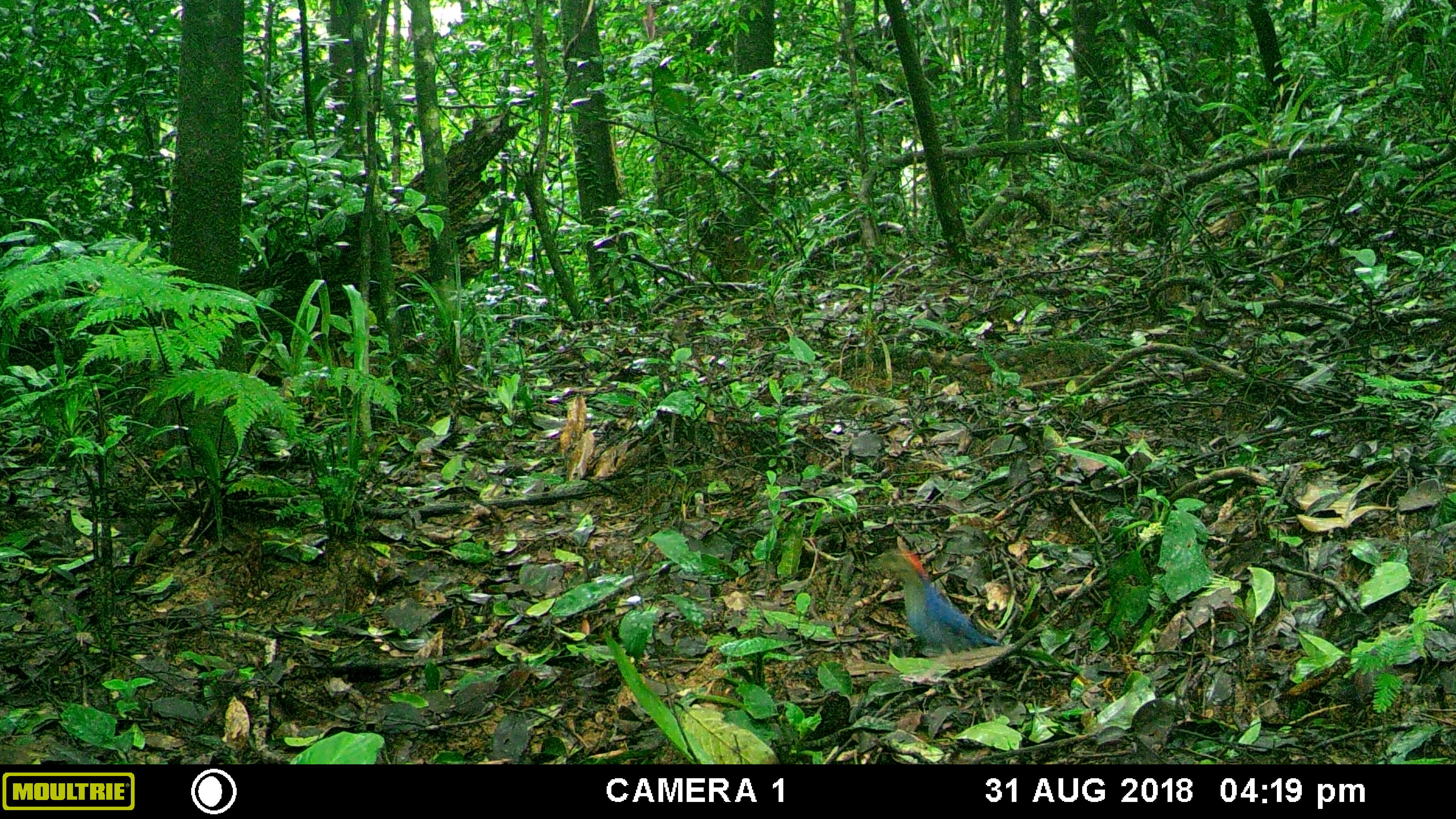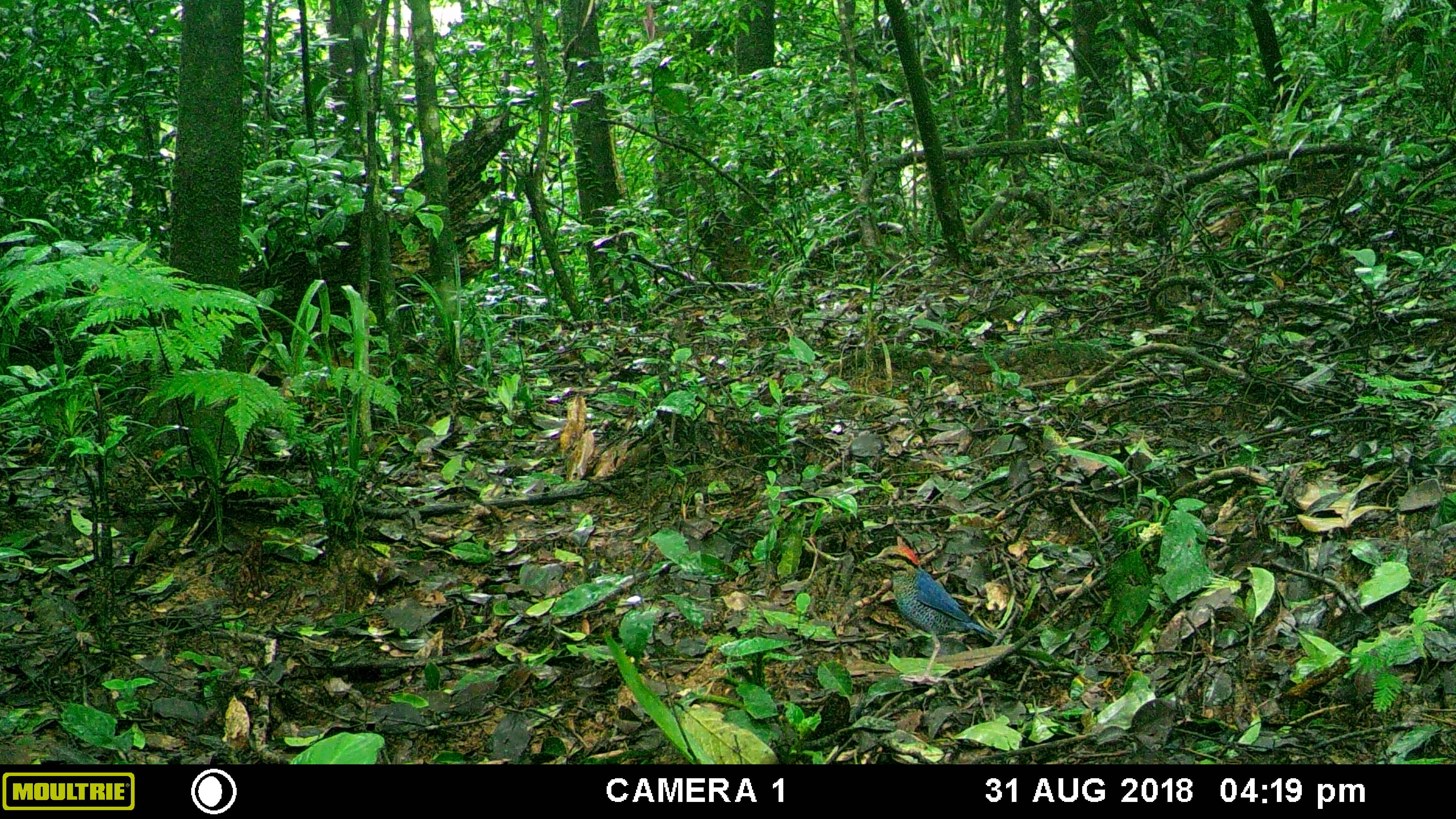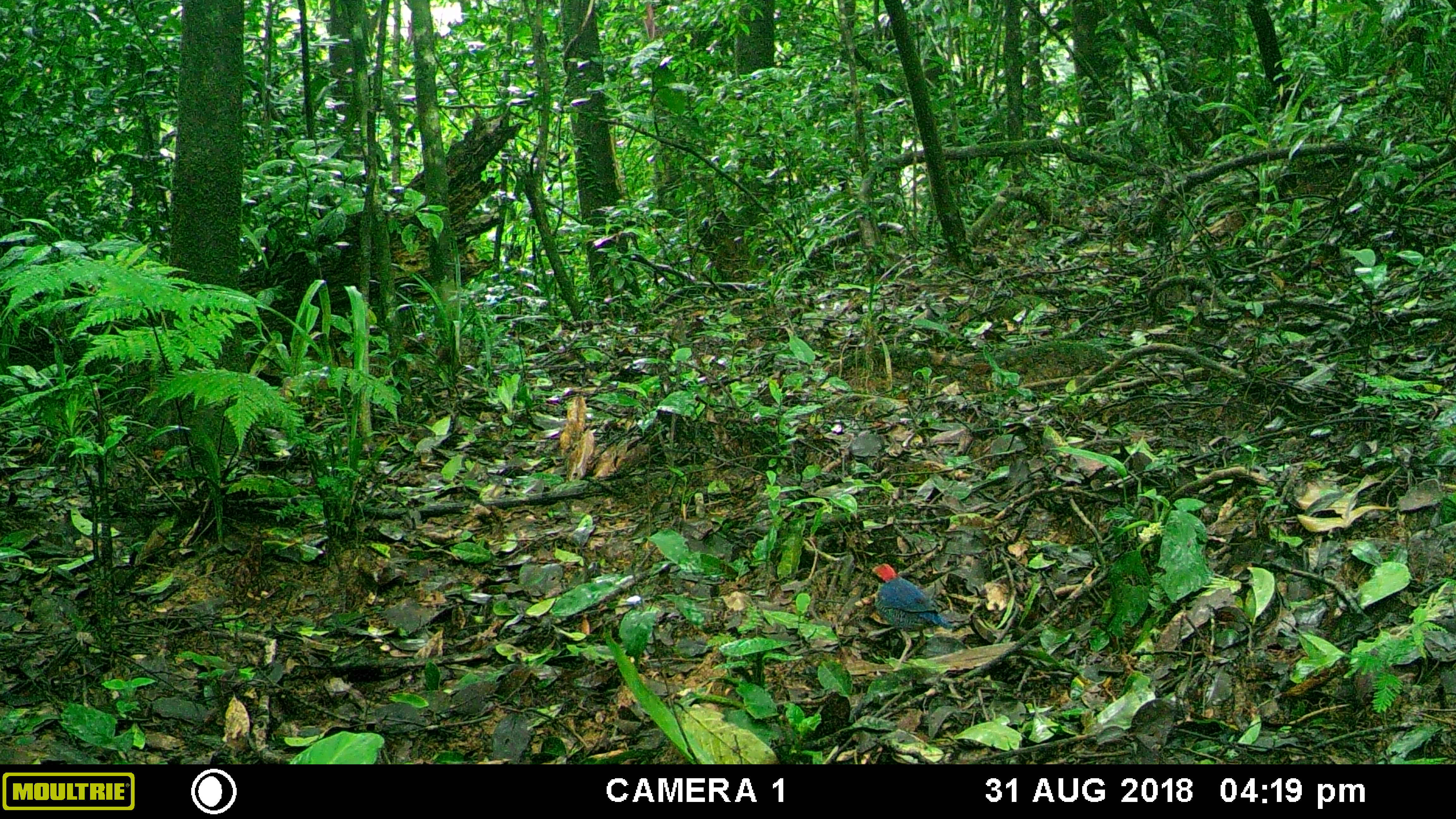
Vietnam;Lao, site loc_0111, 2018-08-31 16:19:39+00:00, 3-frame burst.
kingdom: Animalia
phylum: Chordata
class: Aves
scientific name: Aves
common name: bird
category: unidentified bird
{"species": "unidentified bird (bird) (Aves)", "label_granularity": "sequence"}